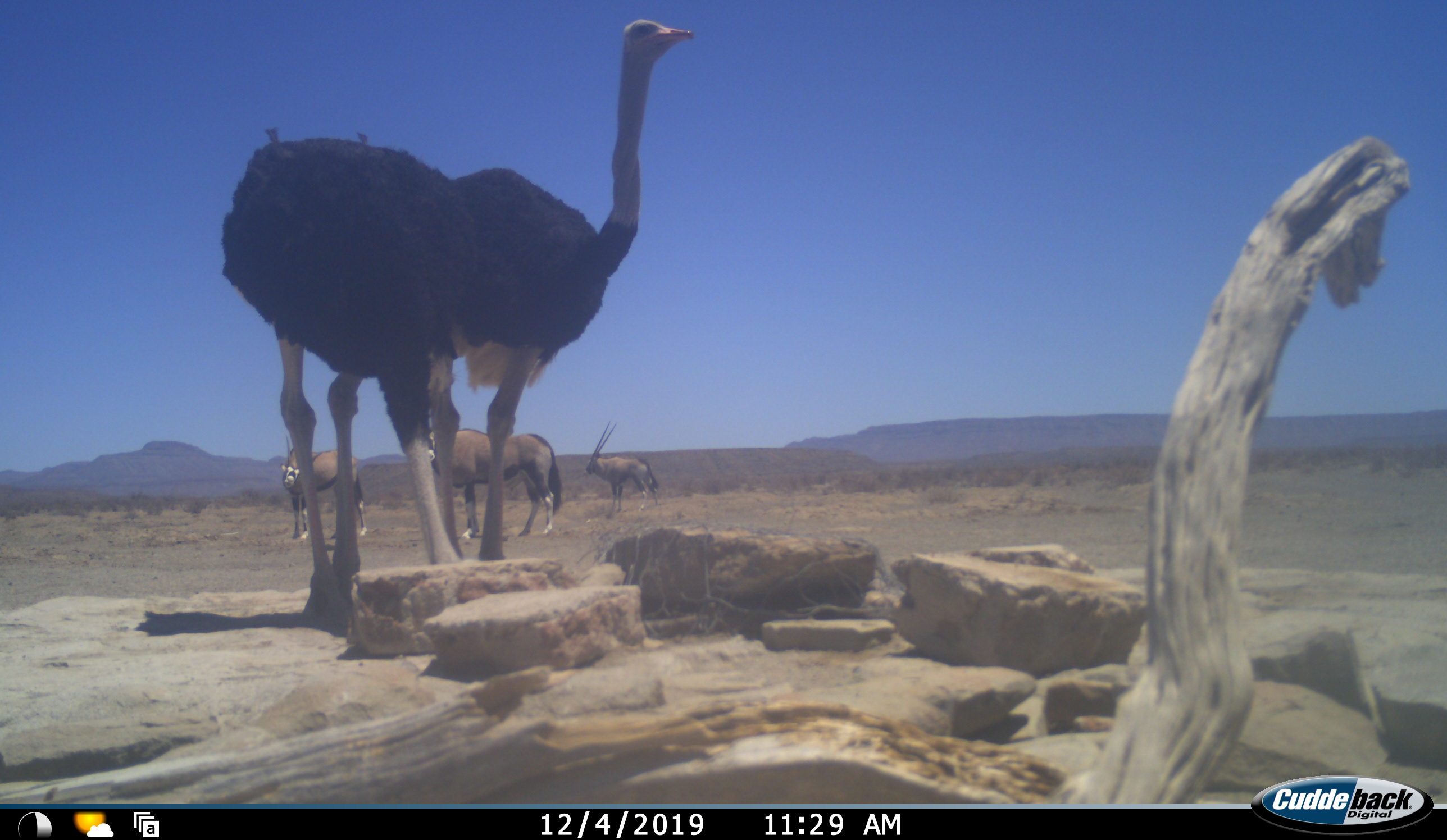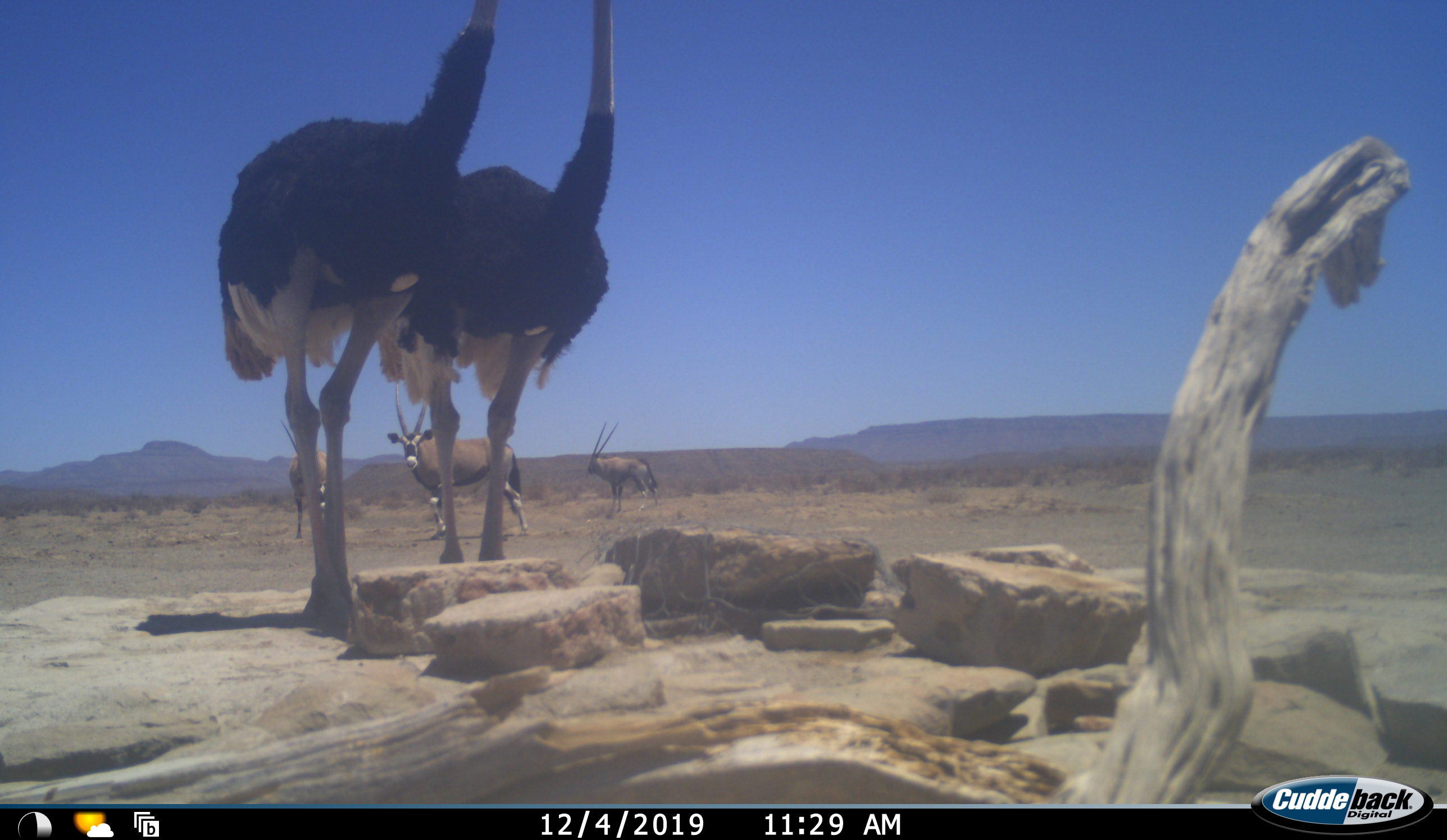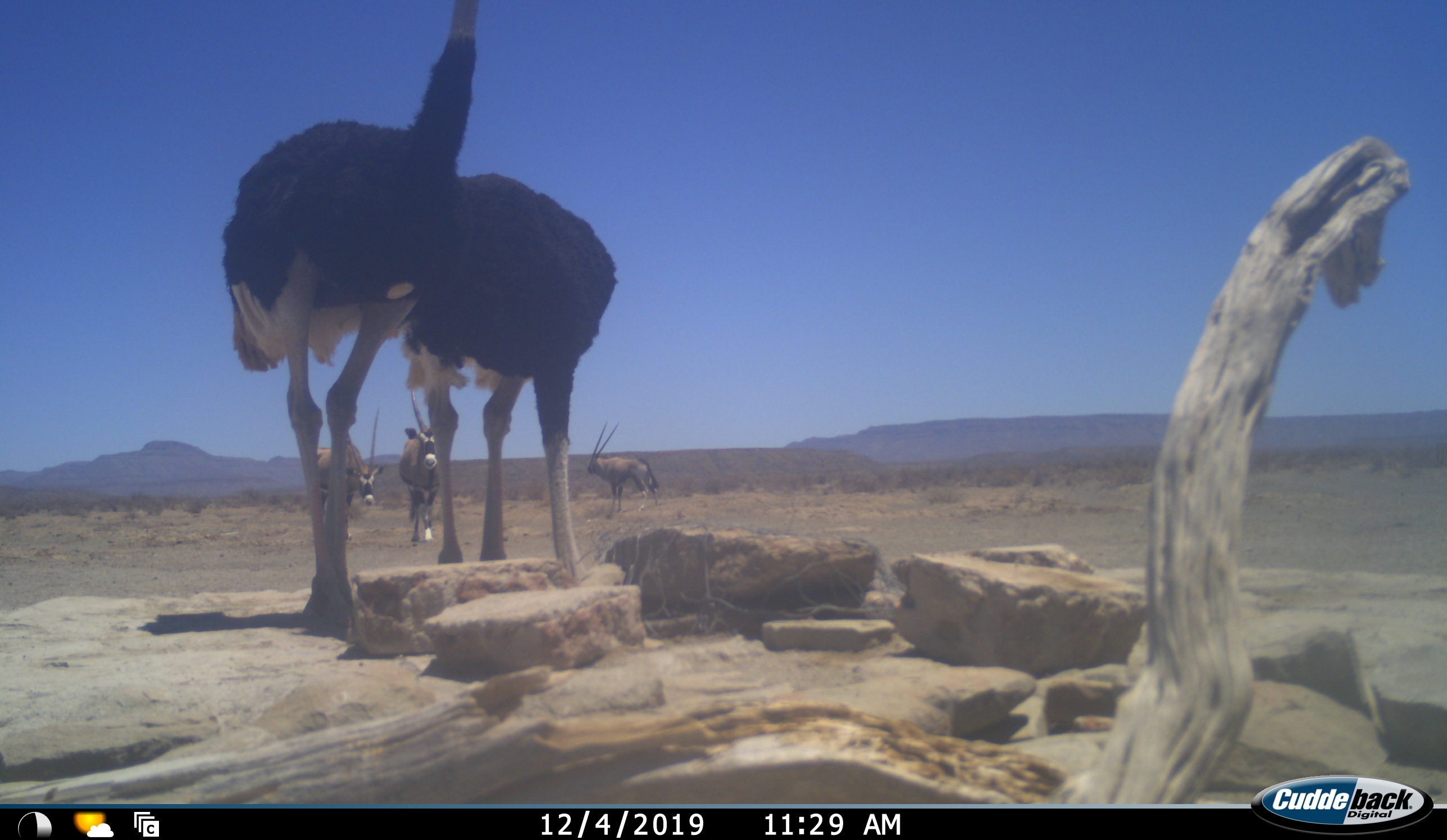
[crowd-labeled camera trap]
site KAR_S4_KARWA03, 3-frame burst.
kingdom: Animalia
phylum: Chordata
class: Mammalia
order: Artiodactyla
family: Bovidae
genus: Oryx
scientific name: Oryx gazella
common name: gemsbok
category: oryx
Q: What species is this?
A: Oryx (gemsbok) (Oryx gazella).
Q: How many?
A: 3.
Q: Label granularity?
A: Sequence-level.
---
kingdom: Animalia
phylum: Chordata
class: Aves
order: Struthioniformes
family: Struthionidae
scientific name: Struthionidae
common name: ostrich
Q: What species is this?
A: Ostrich (Struthionidae).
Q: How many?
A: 2.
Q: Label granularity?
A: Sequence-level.